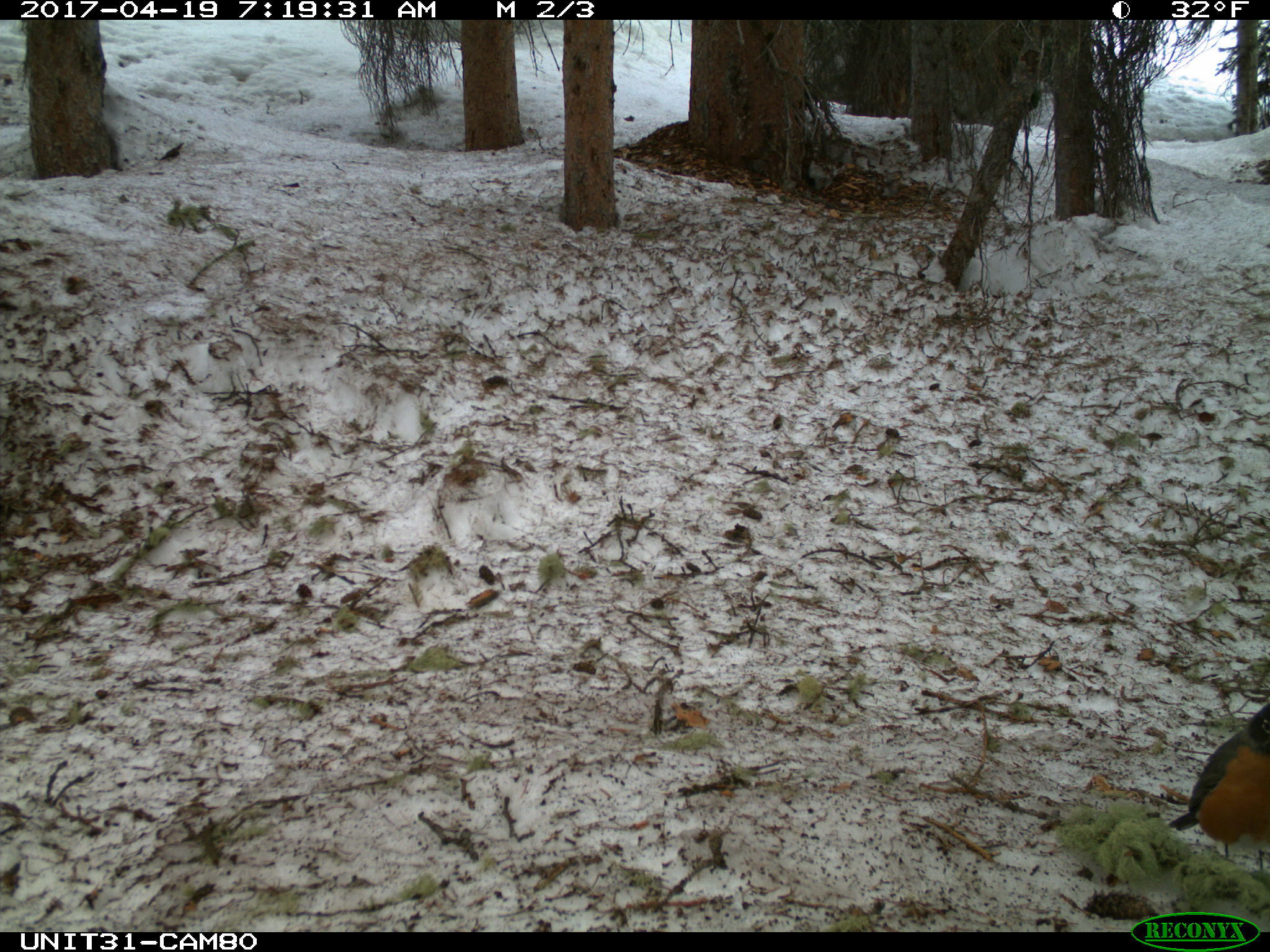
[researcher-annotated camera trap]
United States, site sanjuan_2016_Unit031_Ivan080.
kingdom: Animalia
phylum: Chordata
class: Aves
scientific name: Aves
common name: birds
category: unidentified bird